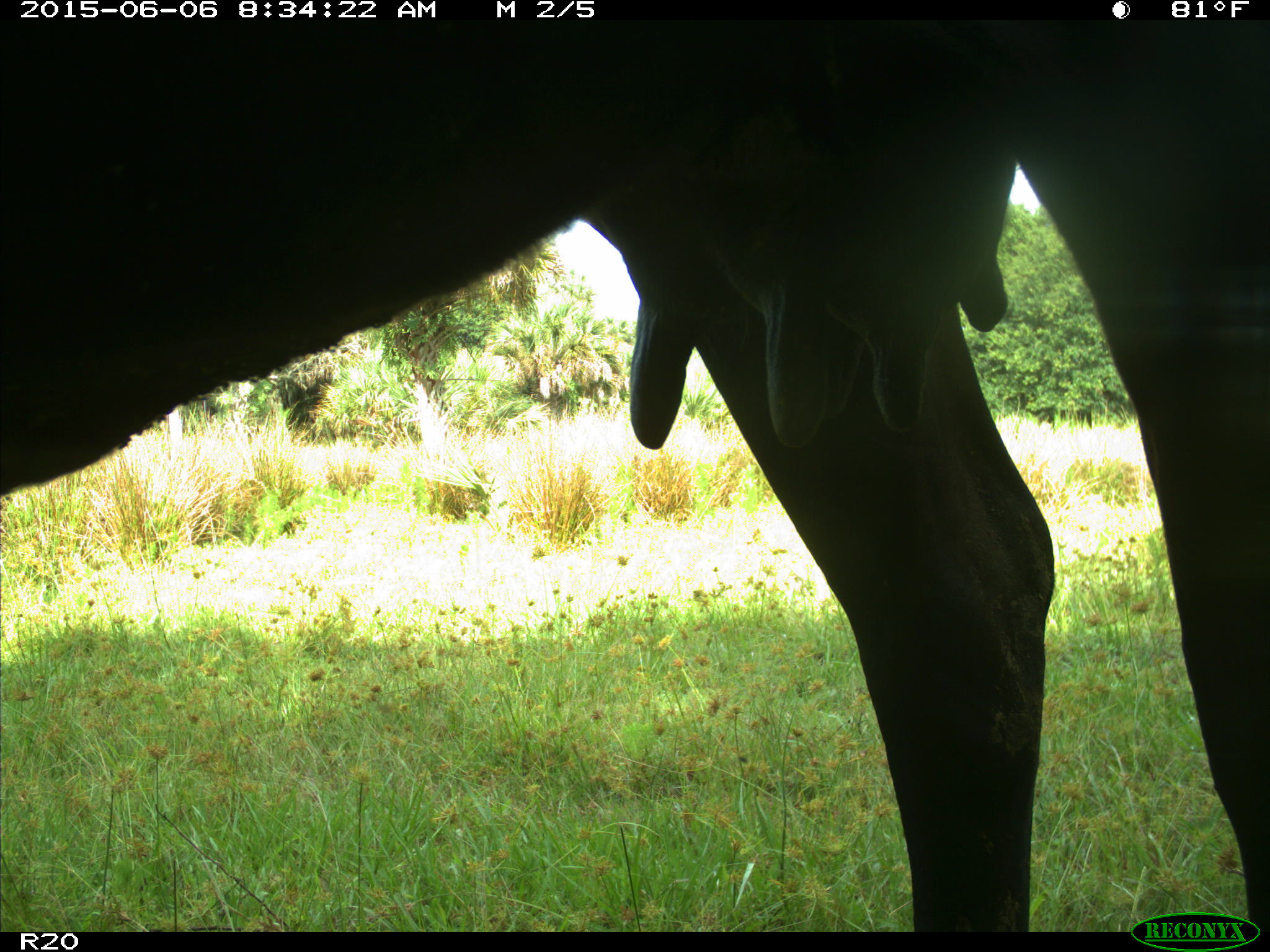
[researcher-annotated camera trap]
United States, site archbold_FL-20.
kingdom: Animalia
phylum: Chordata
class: Mammalia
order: Artiodactyla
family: Bovidae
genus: Bos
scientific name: Bos taurus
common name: domestic cow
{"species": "Bos taurus (domestic cow)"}